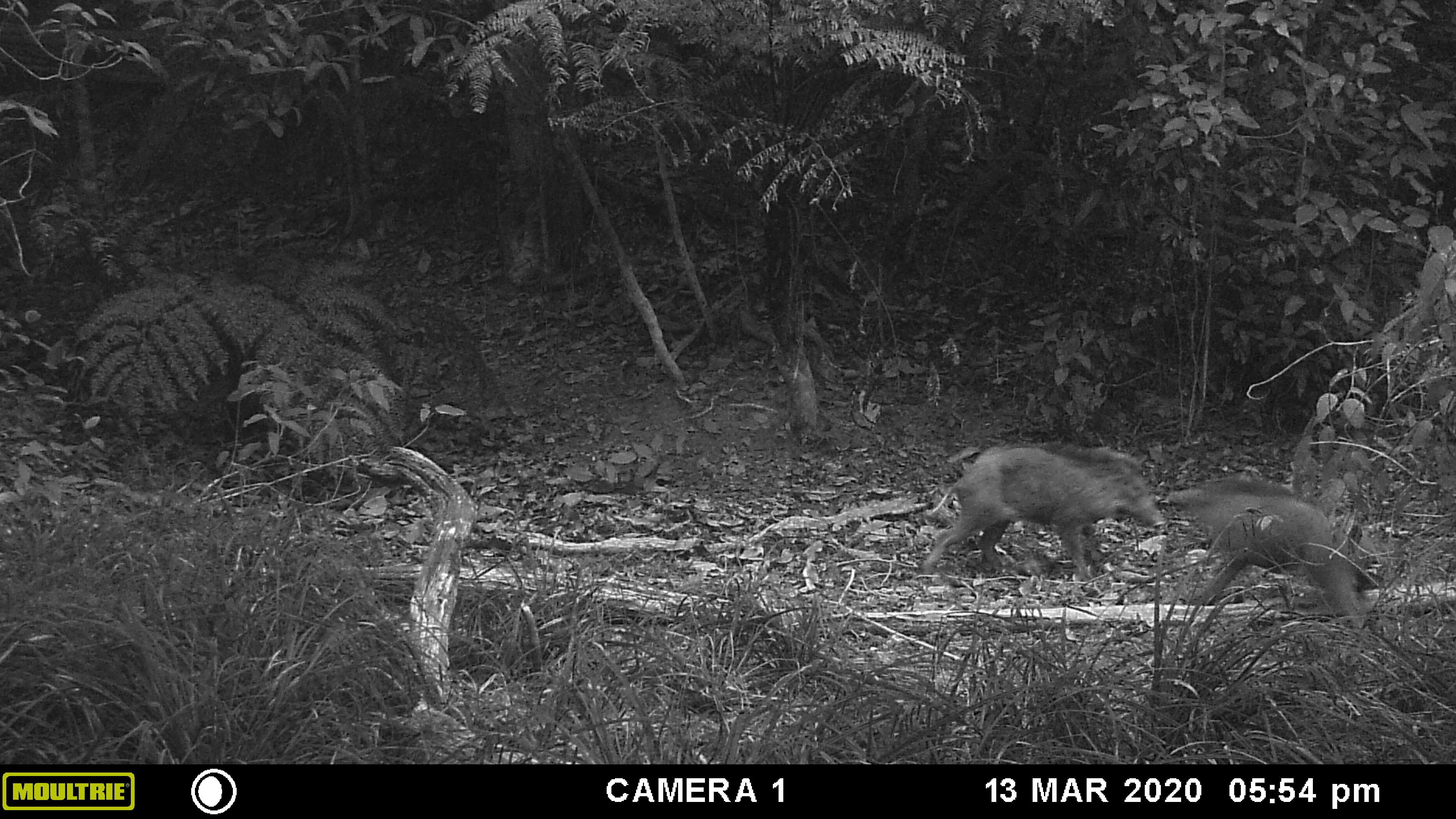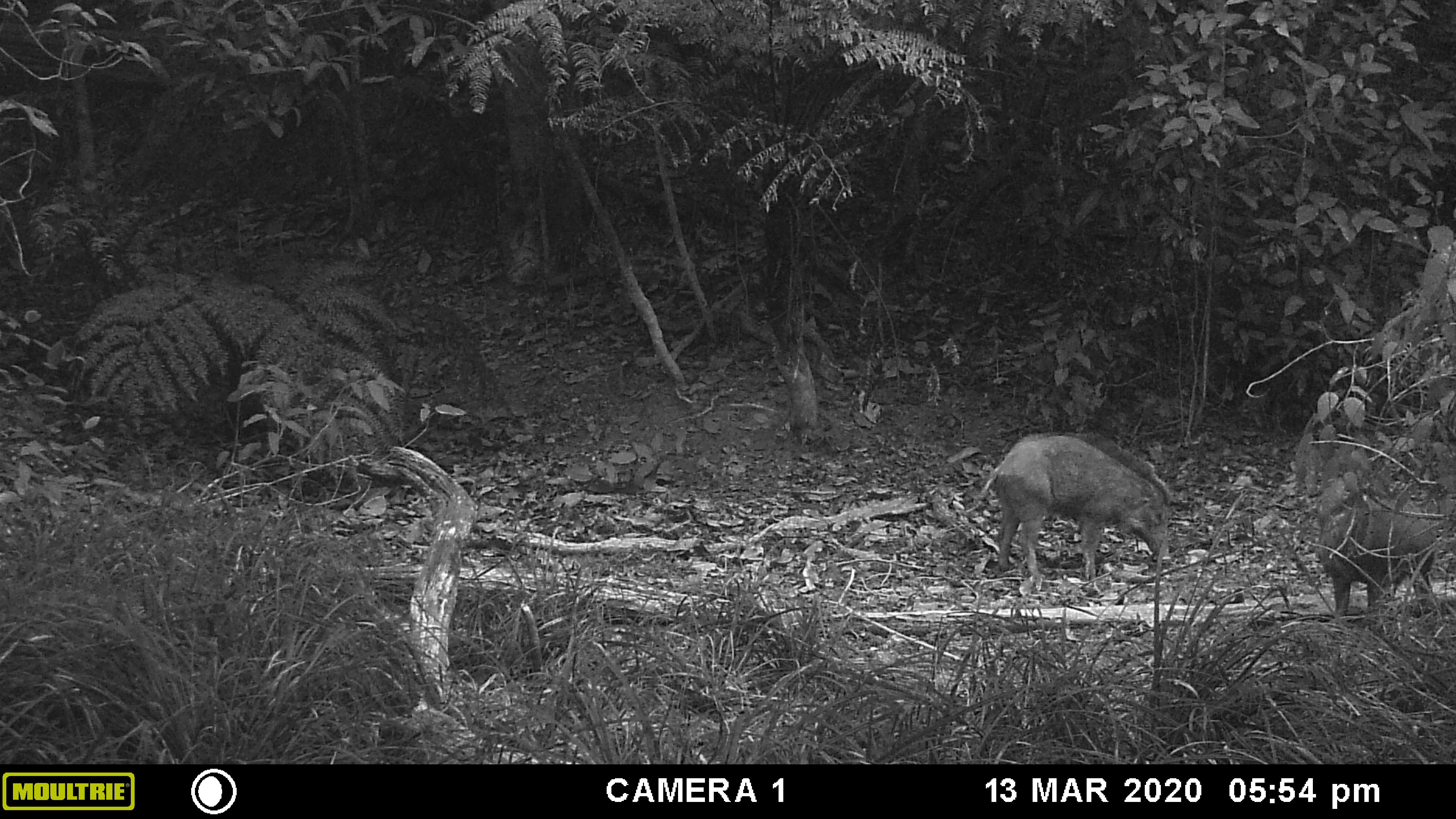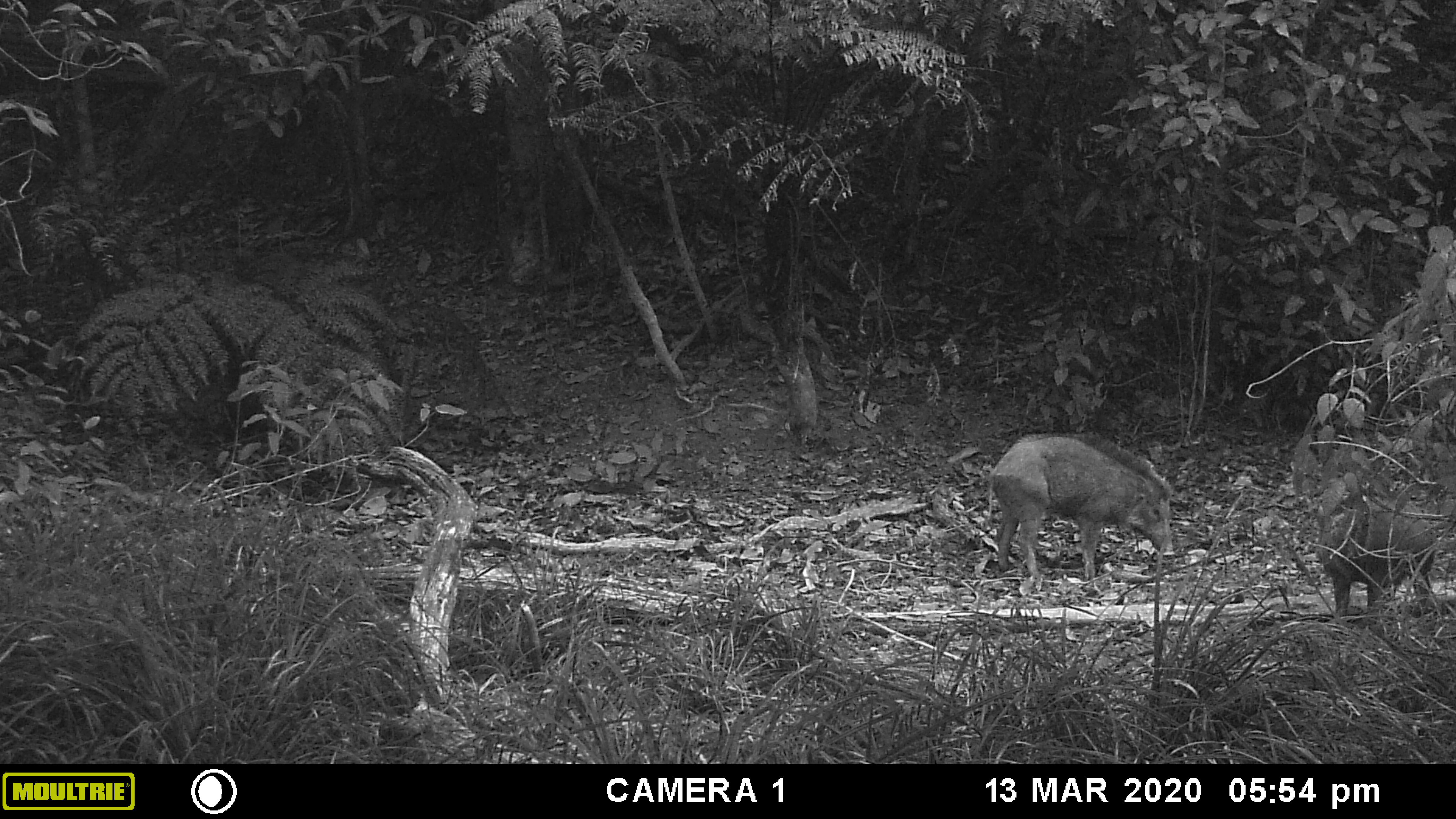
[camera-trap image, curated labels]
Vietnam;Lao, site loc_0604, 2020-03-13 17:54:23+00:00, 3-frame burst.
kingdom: Animalia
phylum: Chordata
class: Mammalia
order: Artiodactyla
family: Suidae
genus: Sus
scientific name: Sus scrofa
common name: eurasian wild pig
Eurasian wild pig (Sus scrofa). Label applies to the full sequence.